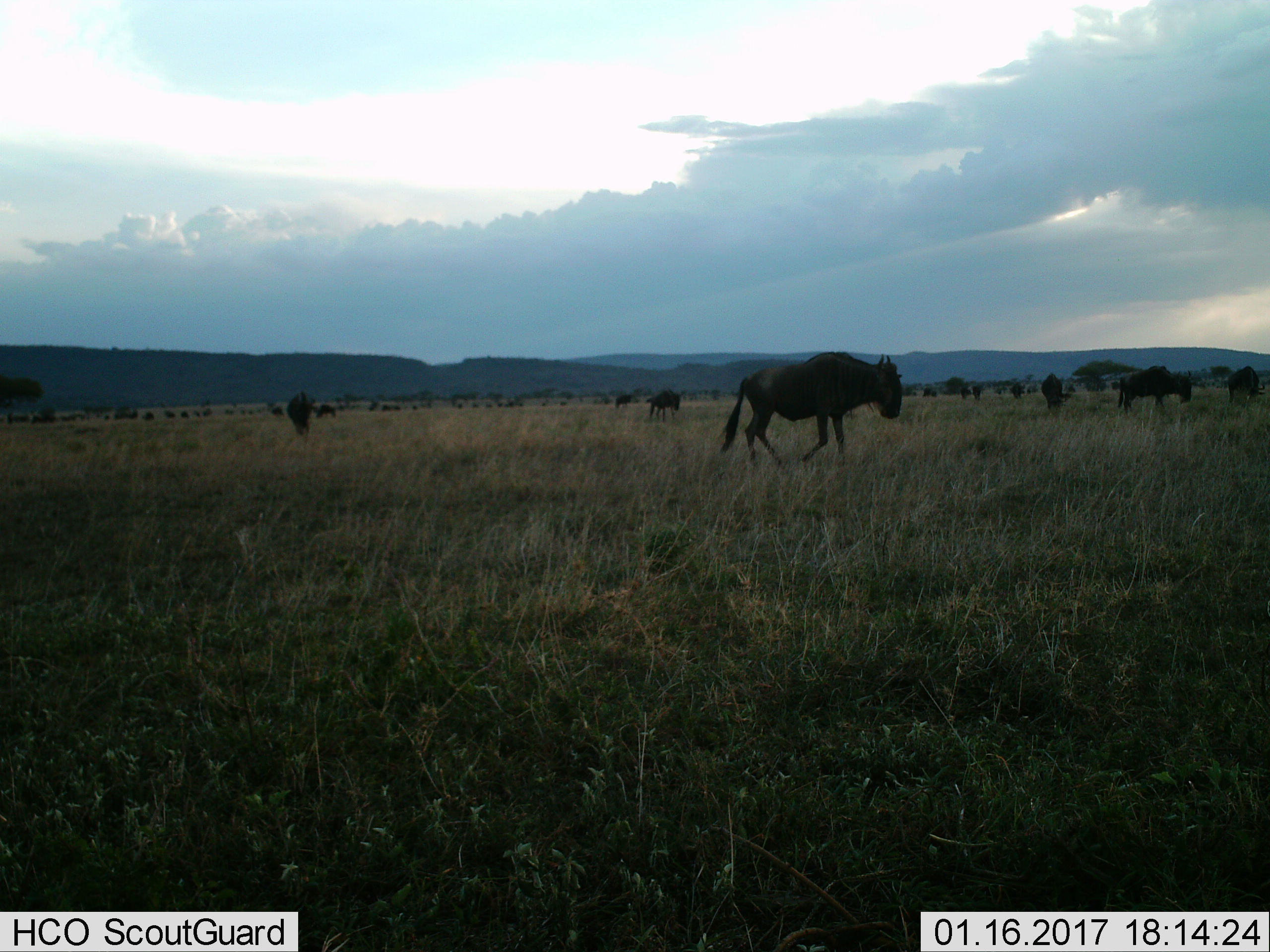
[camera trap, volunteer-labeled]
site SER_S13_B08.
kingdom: Animalia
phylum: Chordata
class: Mammalia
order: Artiodactyla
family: Bovidae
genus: Connochaetes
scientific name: Connochaetes taurinus taurinus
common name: blue wildebeest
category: wildebeestblue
Wildebeestblue (blue wildebeest) (Connochaetes taurinus taurinus), count 11-50. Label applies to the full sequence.